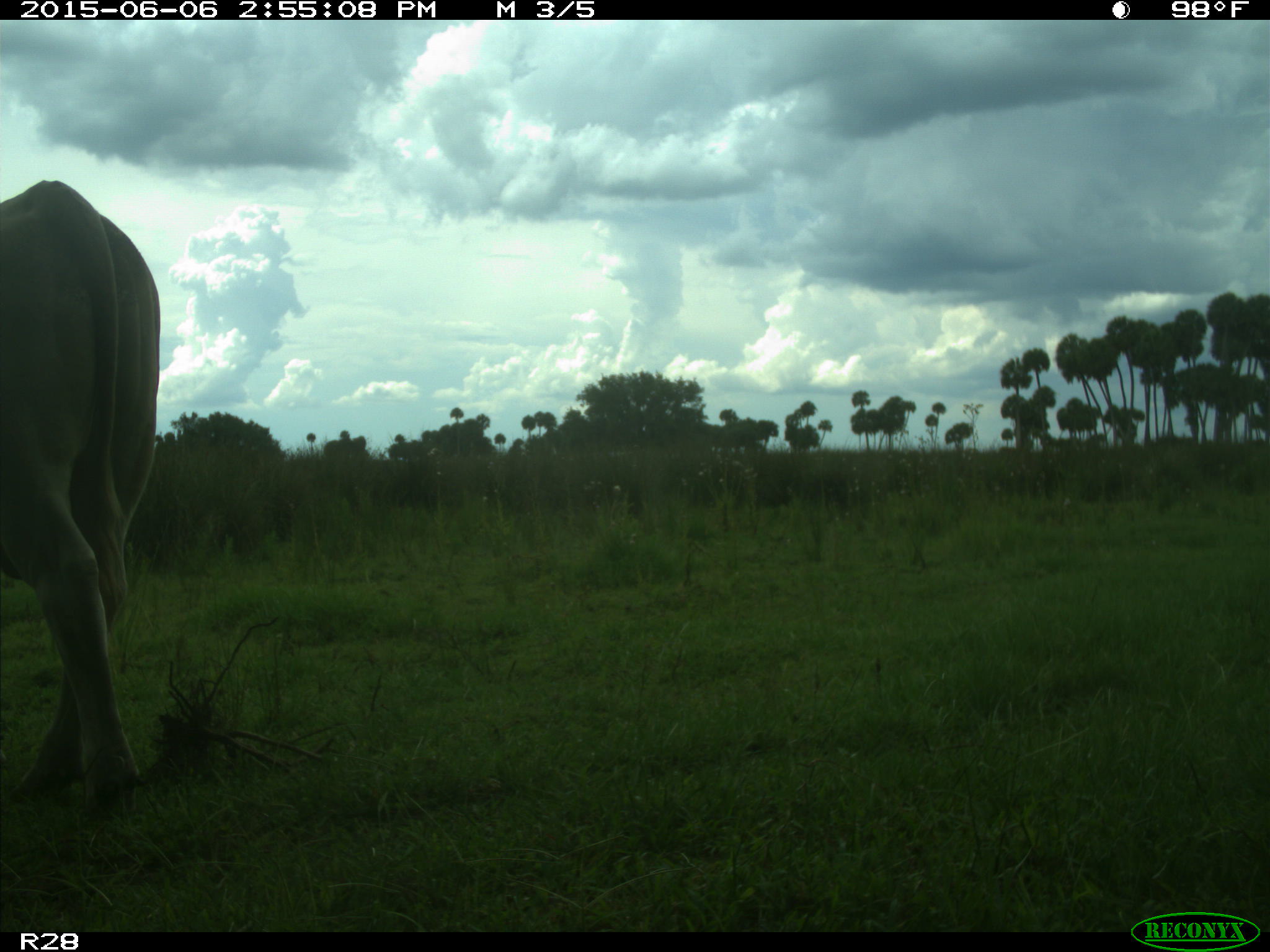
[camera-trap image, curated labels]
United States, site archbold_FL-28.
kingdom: Animalia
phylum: Chordata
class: Mammalia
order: Artiodactyla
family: Bovidae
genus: Bos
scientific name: Bos taurus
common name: domestic cow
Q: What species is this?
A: Bos taurus (domestic cow).